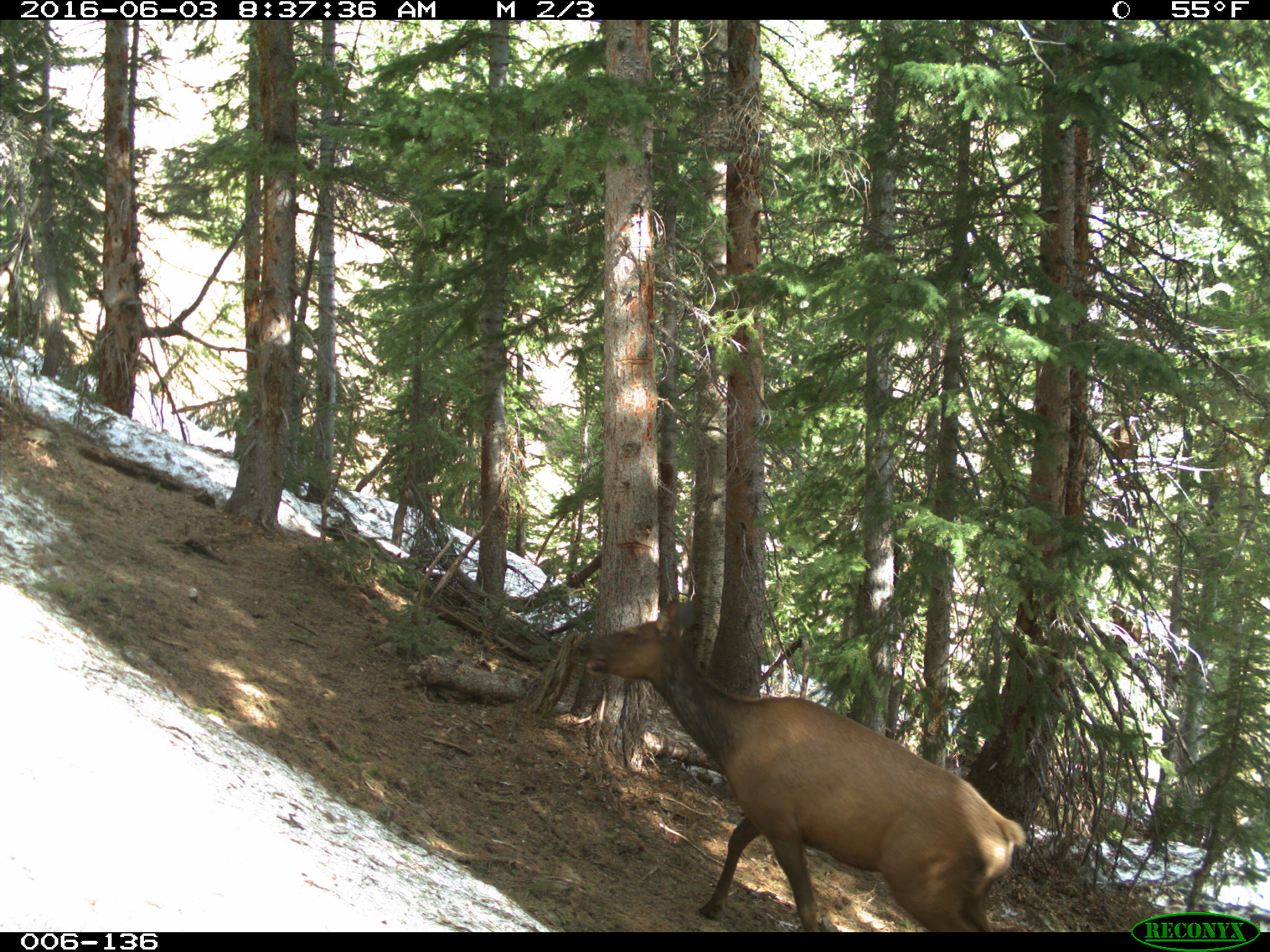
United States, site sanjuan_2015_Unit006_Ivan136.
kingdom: Animalia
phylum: Chordata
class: Mammalia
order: Artiodactyla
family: Cervidae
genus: Cervus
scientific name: Cervus elaphus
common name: red deer